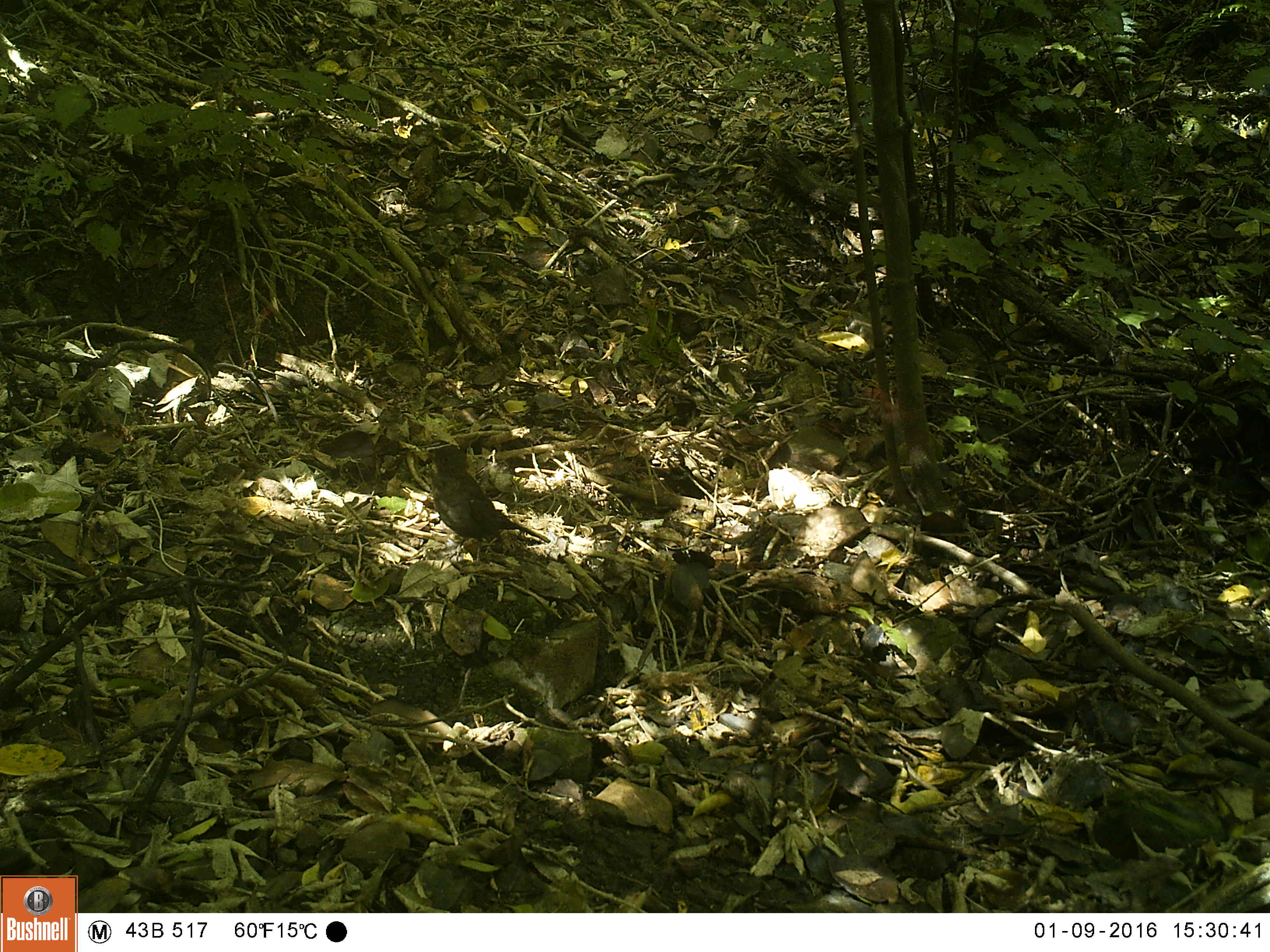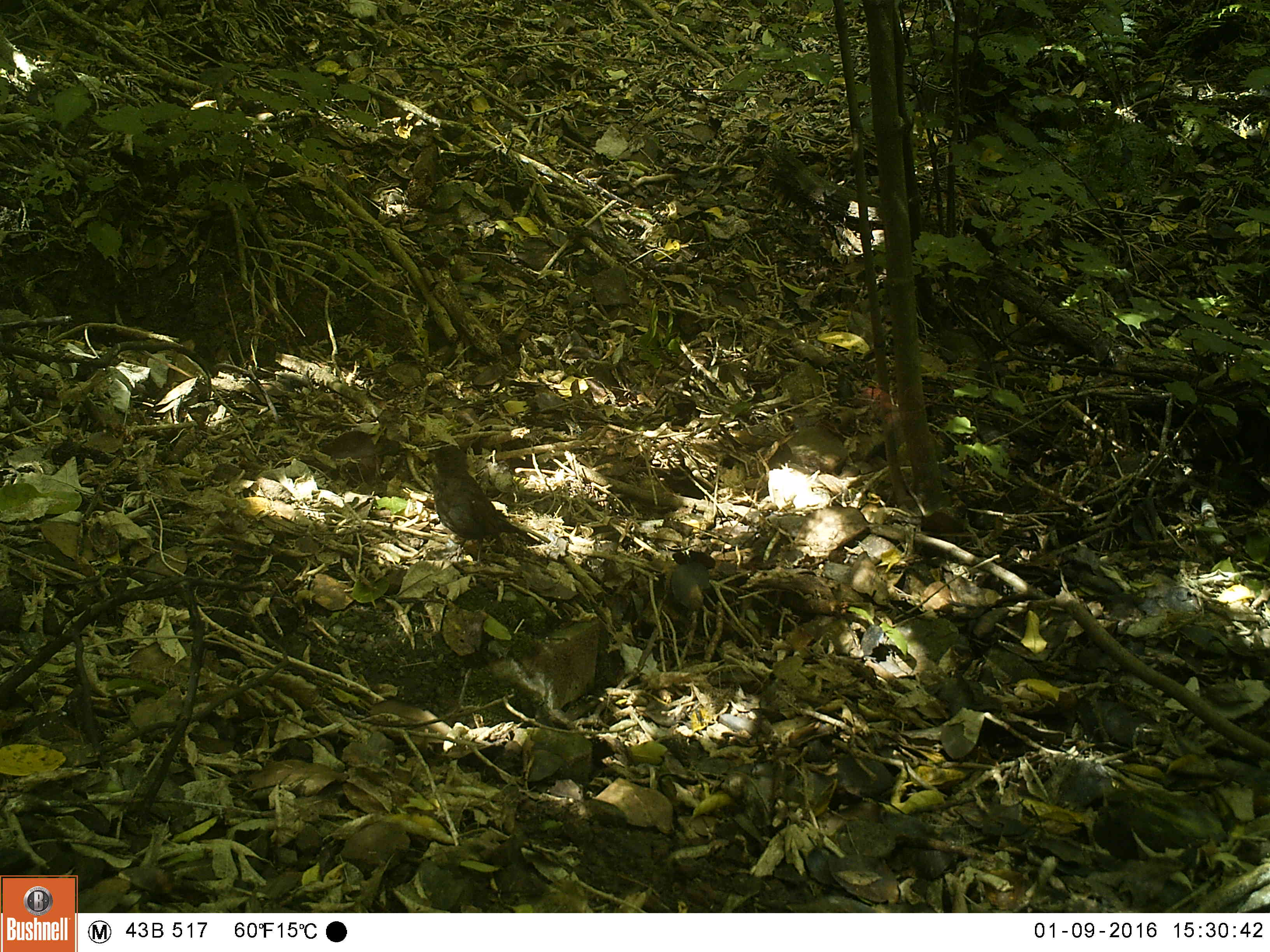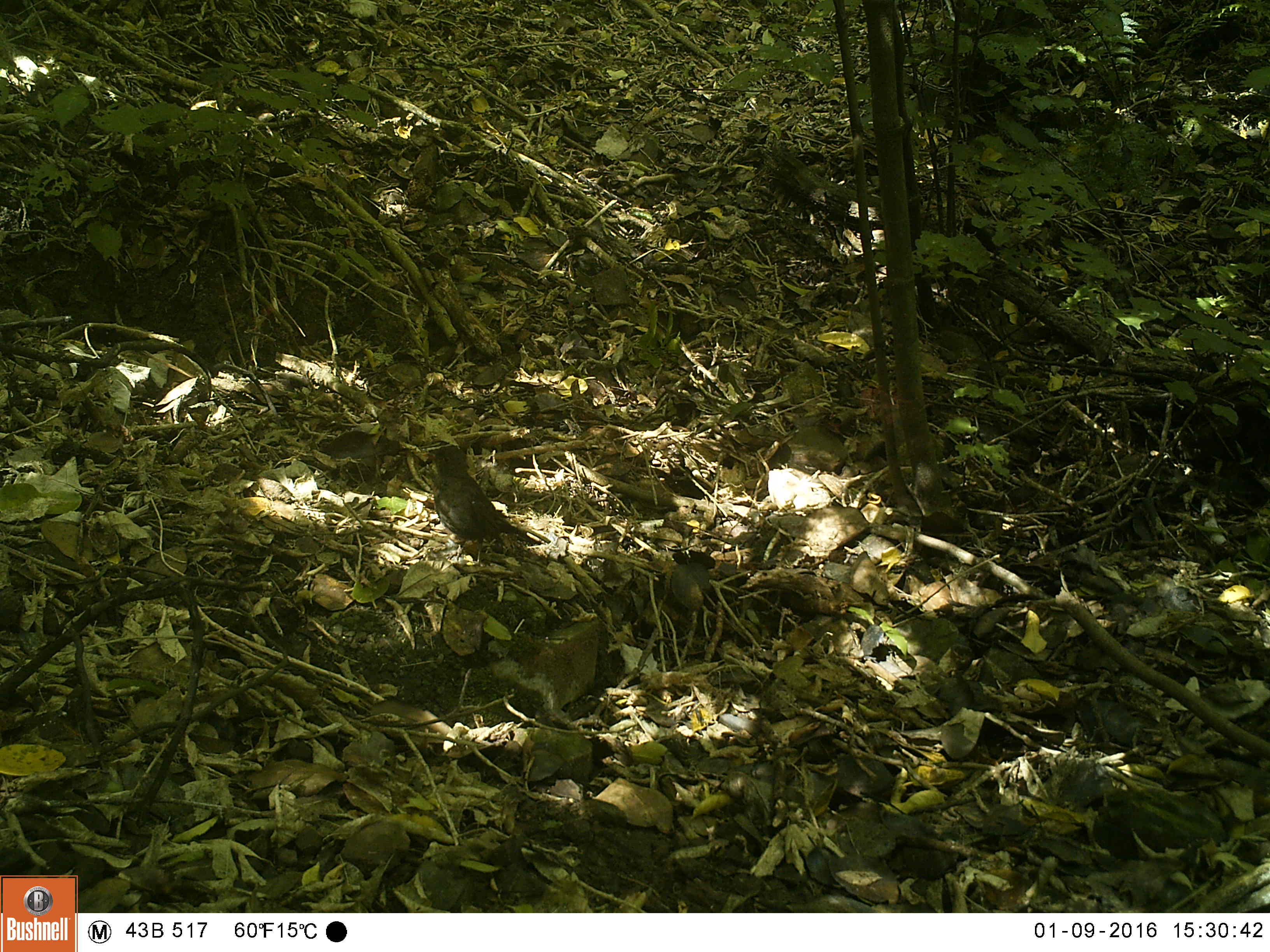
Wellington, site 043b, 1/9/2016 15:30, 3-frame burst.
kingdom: Animalia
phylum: Chordata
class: Aves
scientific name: Aves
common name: bird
Bird (Aves).